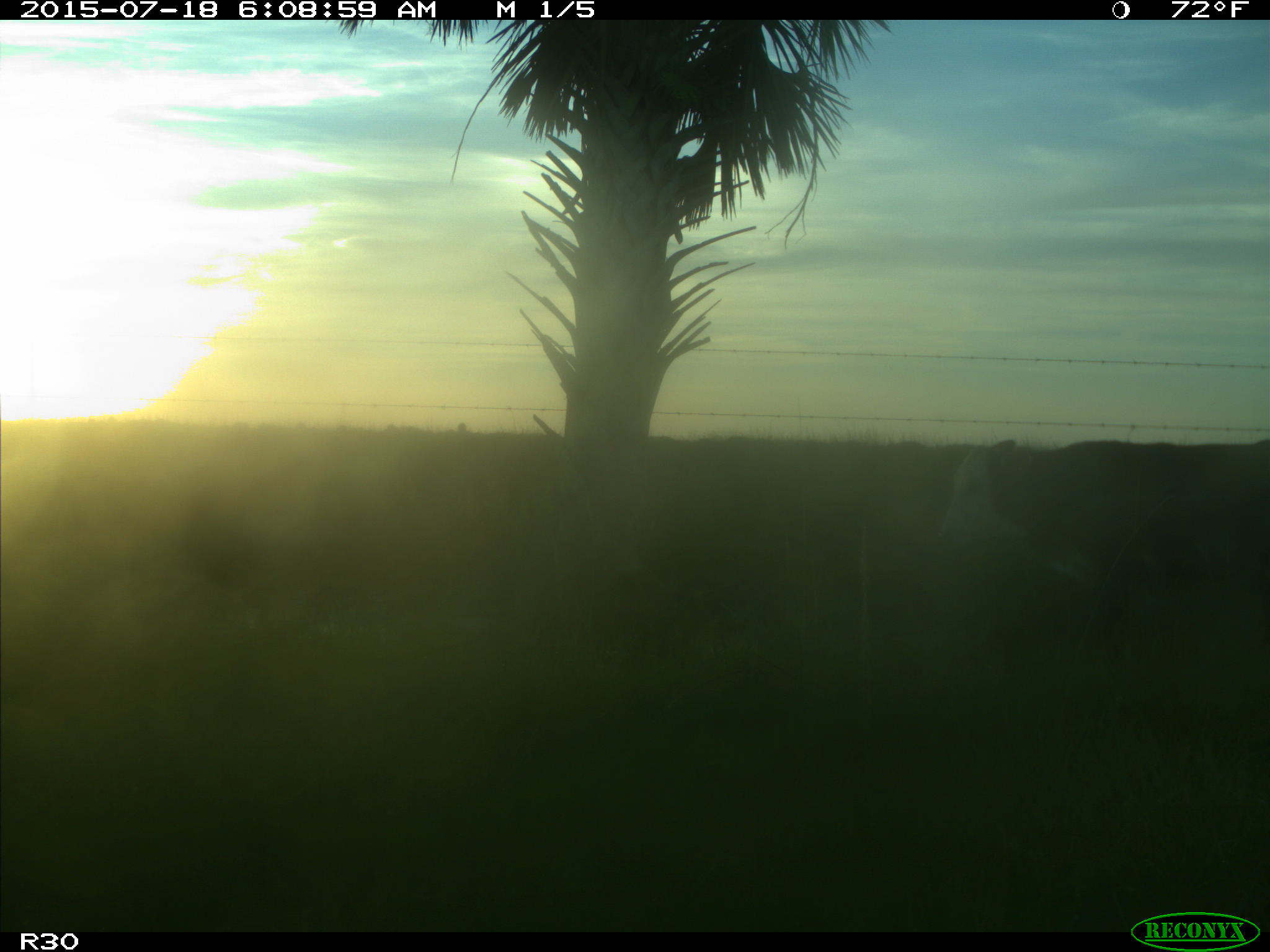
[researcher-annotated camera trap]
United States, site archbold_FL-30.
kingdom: Animalia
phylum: Chordata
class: Mammalia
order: Artiodactyla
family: Bovidae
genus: Bos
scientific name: Bos taurus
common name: domestic cow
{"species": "Bos taurus (domestic cow)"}